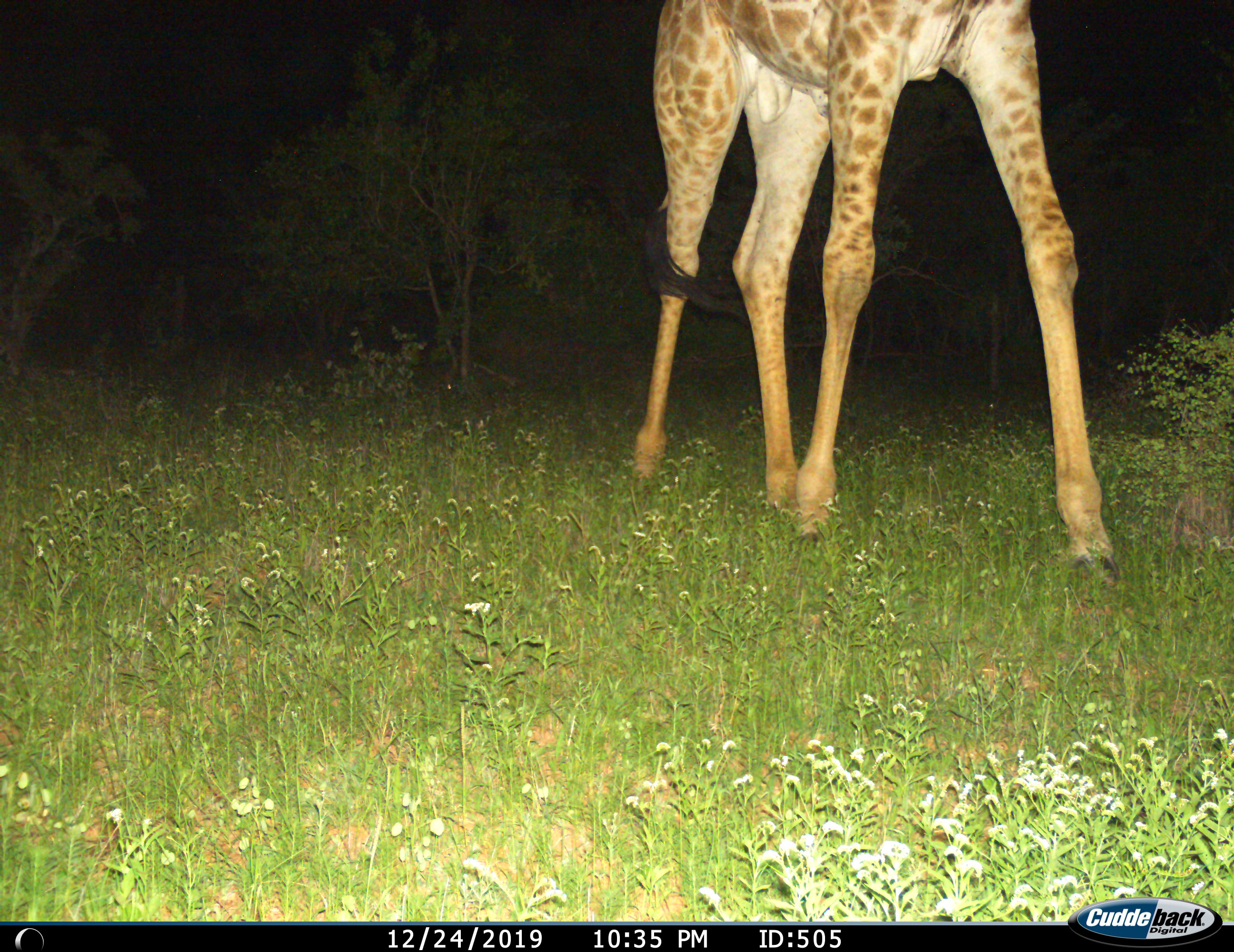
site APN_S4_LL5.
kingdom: Animalia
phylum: Chordata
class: Mammalia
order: Artiodactyla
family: Giraffidae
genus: Giraffa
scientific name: Giraffa camelopardalis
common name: giraffe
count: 1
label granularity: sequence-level